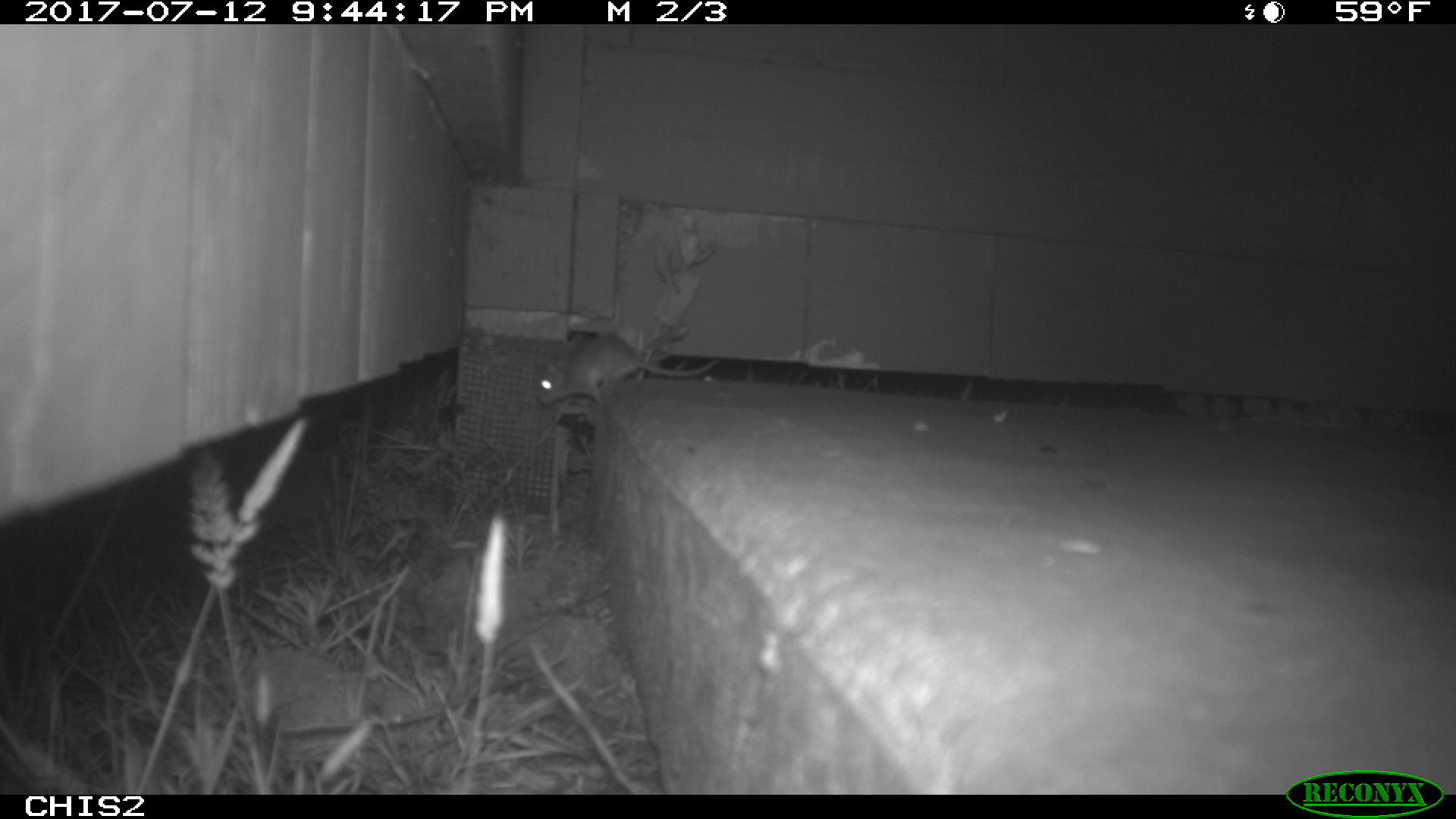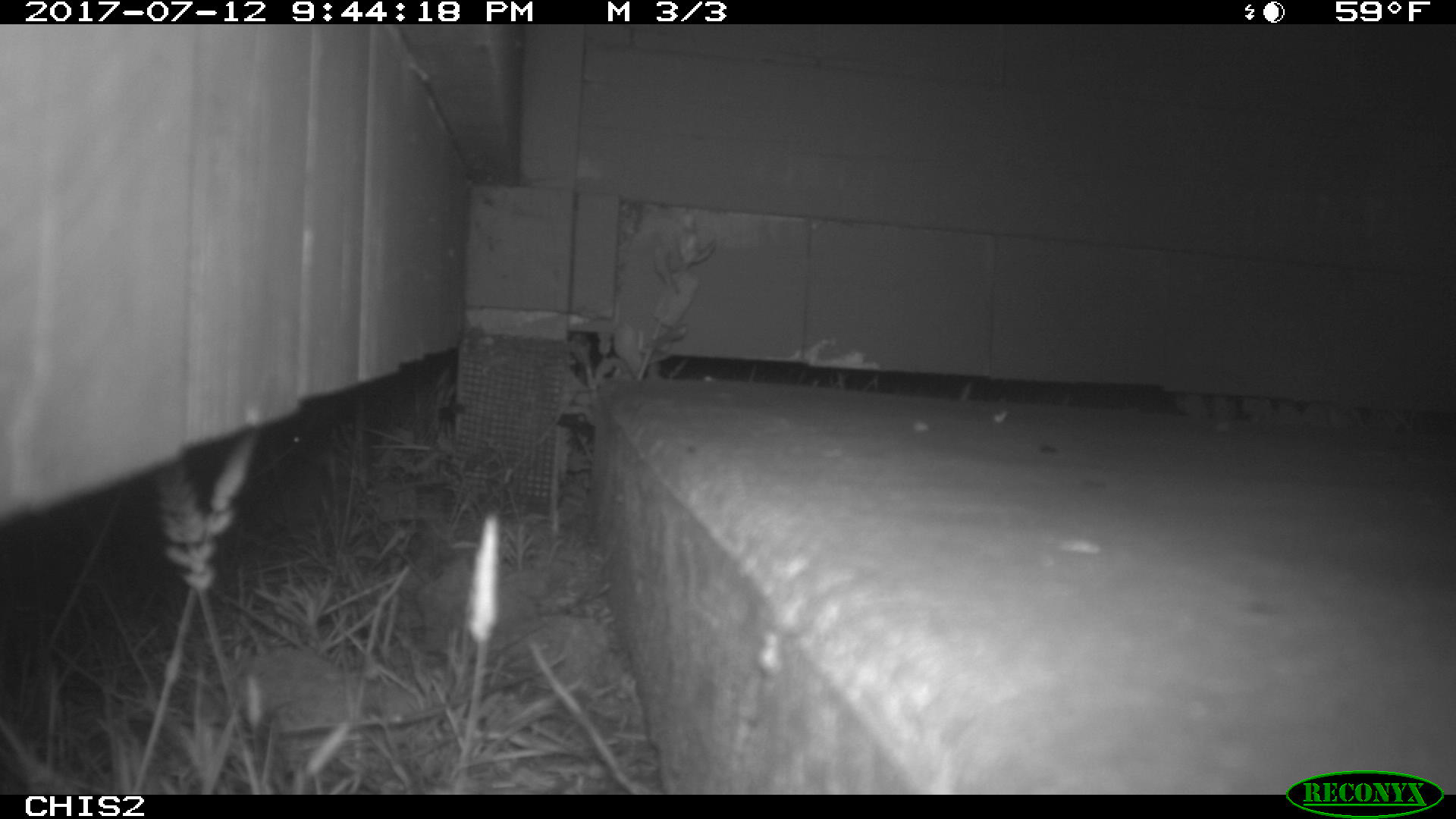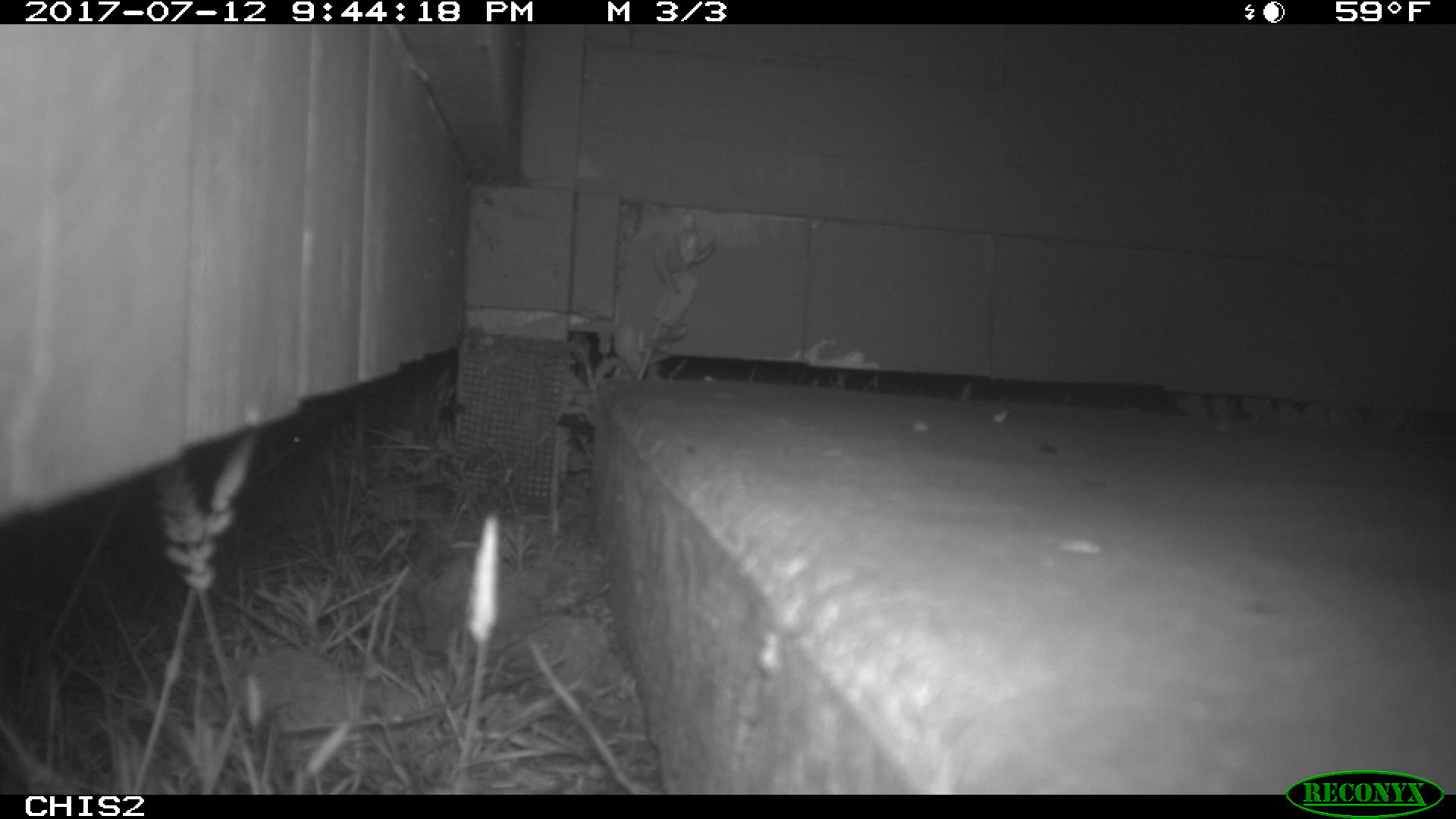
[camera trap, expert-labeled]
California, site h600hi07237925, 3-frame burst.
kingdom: Animalia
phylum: Chordata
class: Mammalia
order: Rodentia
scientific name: Rodentia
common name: rodent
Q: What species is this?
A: Rodent (Rodentia).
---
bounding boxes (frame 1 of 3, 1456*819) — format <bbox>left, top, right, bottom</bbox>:
rodent: <bbox>535, 334, 718, 405</bbox>